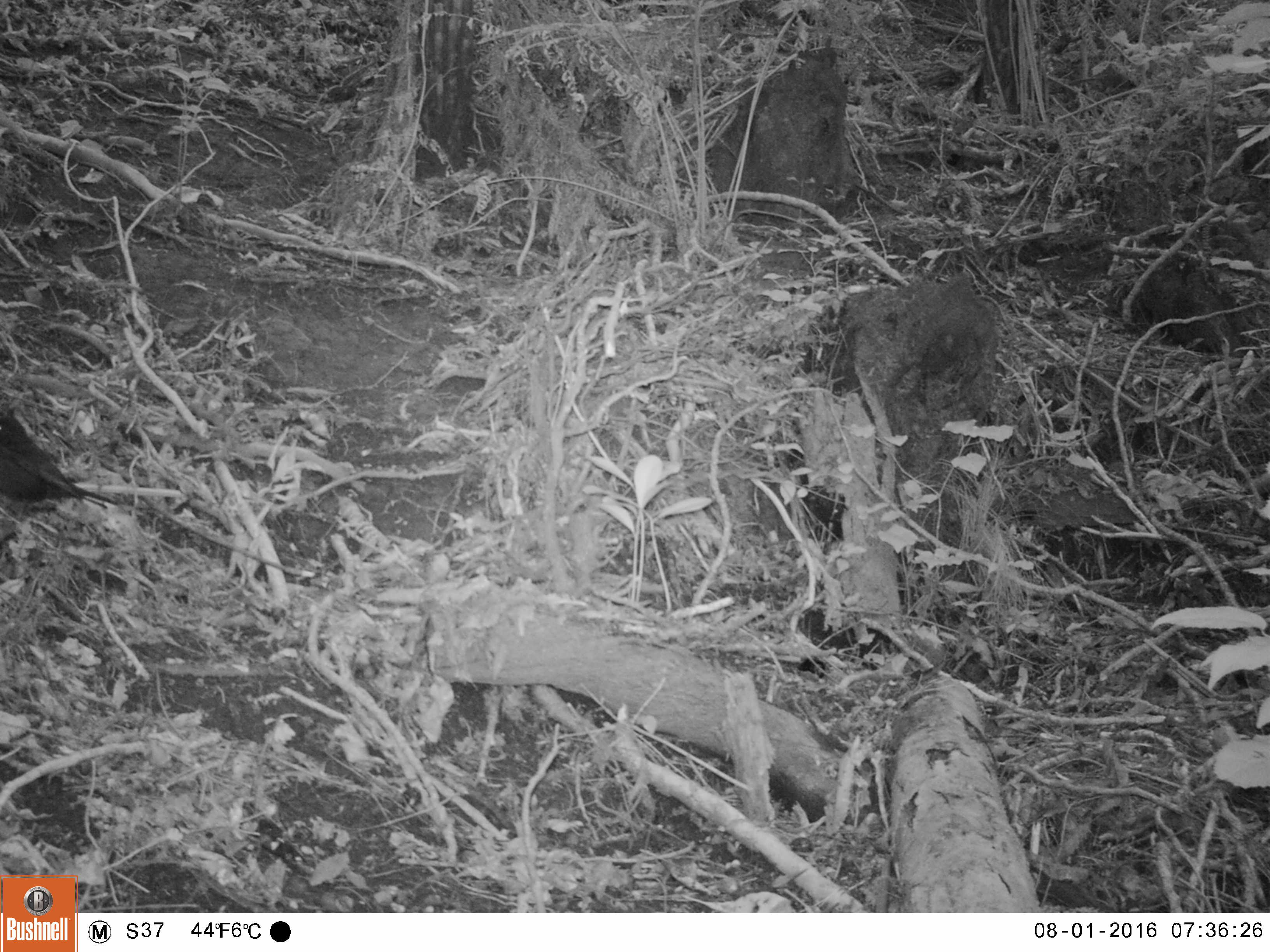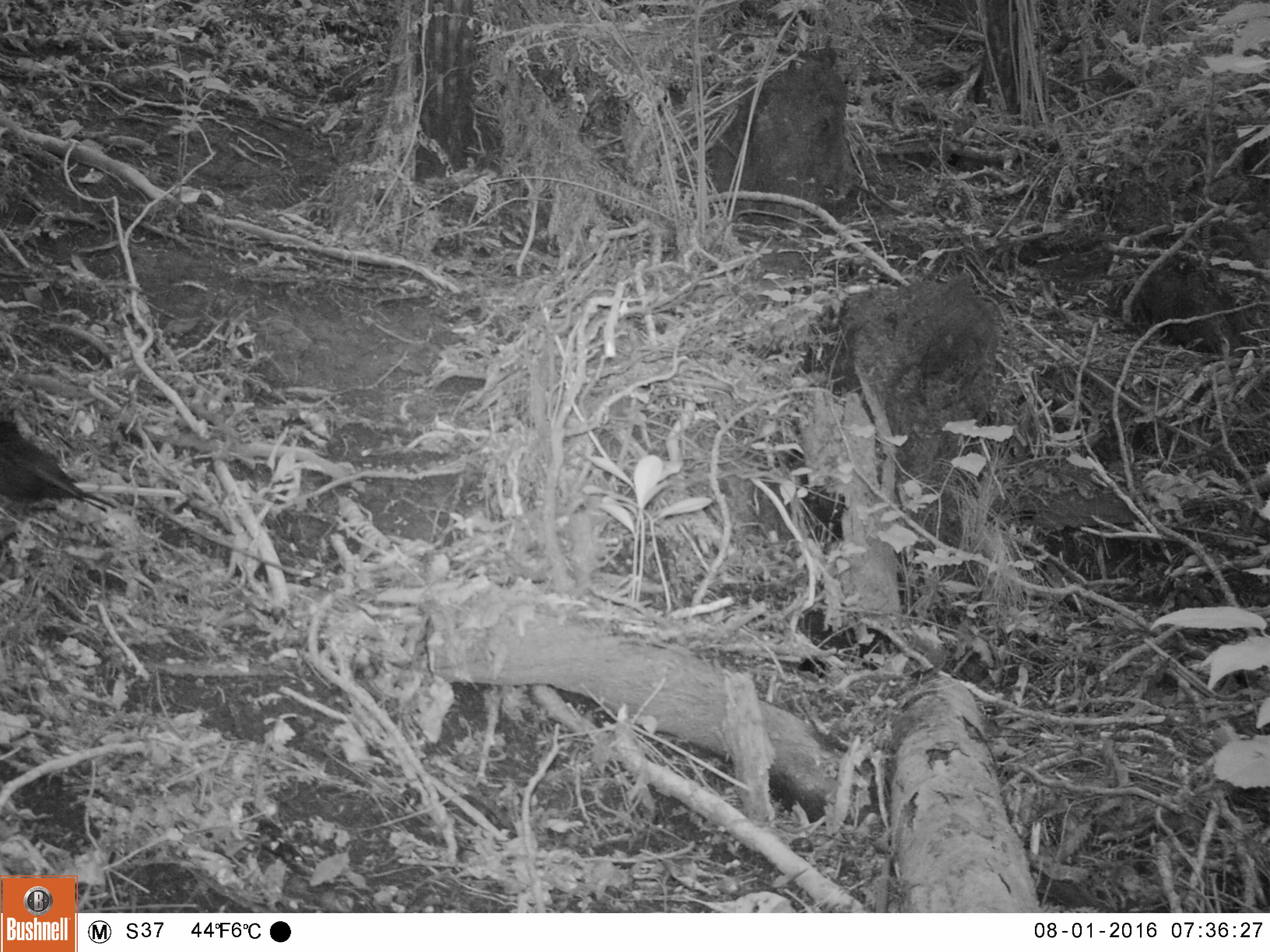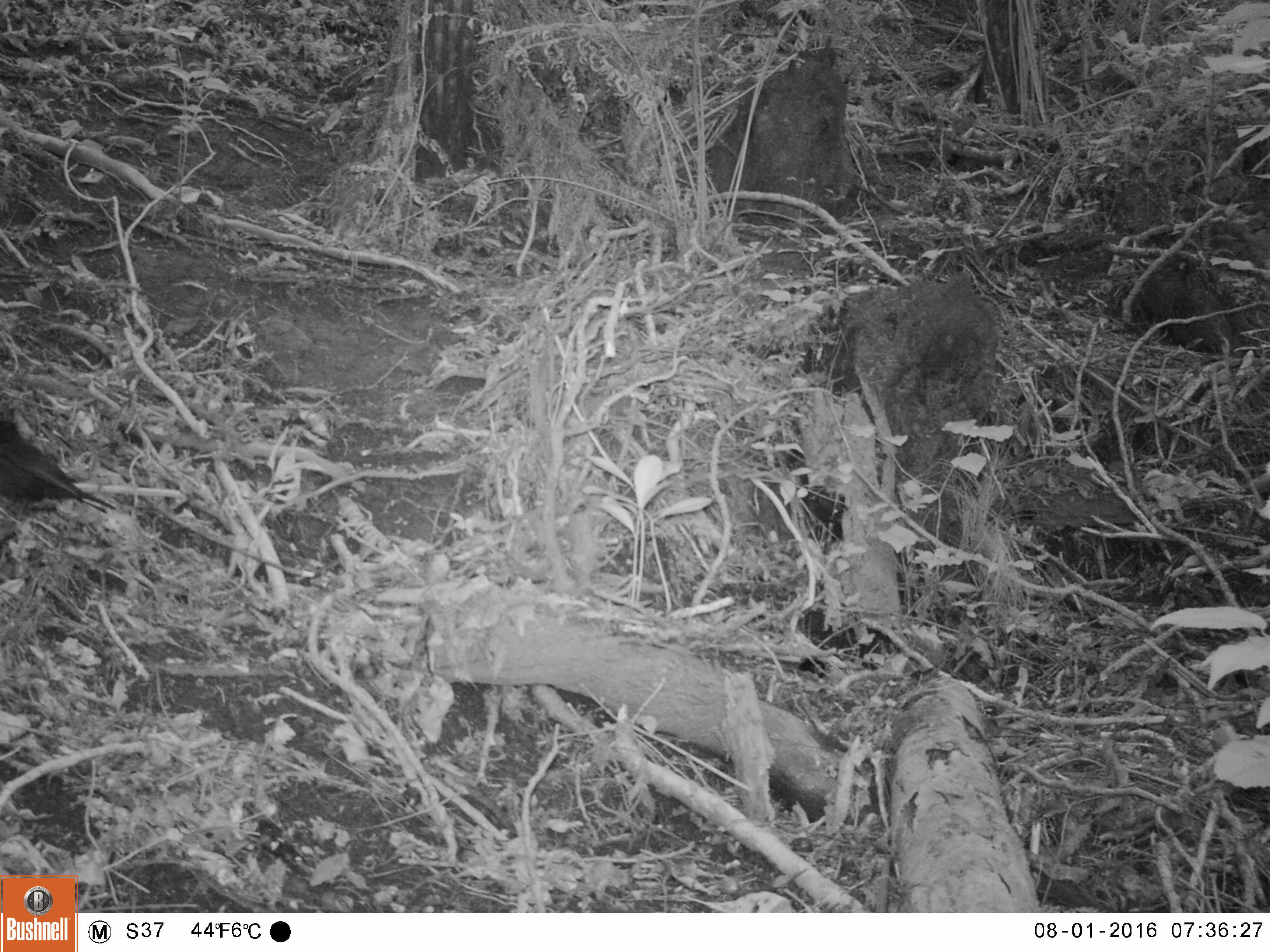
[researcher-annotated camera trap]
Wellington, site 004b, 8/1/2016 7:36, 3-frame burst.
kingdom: Animalia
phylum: Chordata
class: Aves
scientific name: Aves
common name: bird